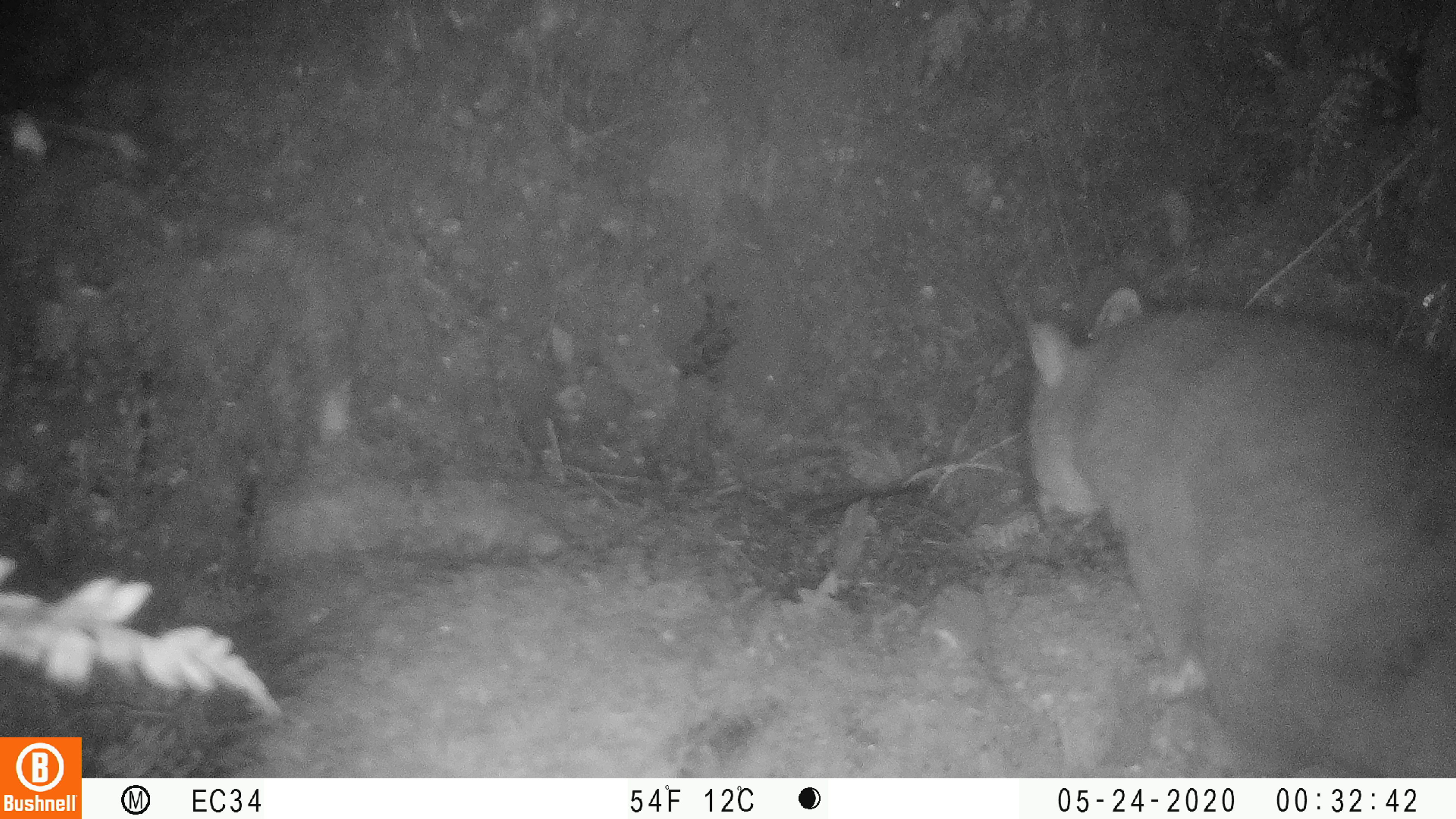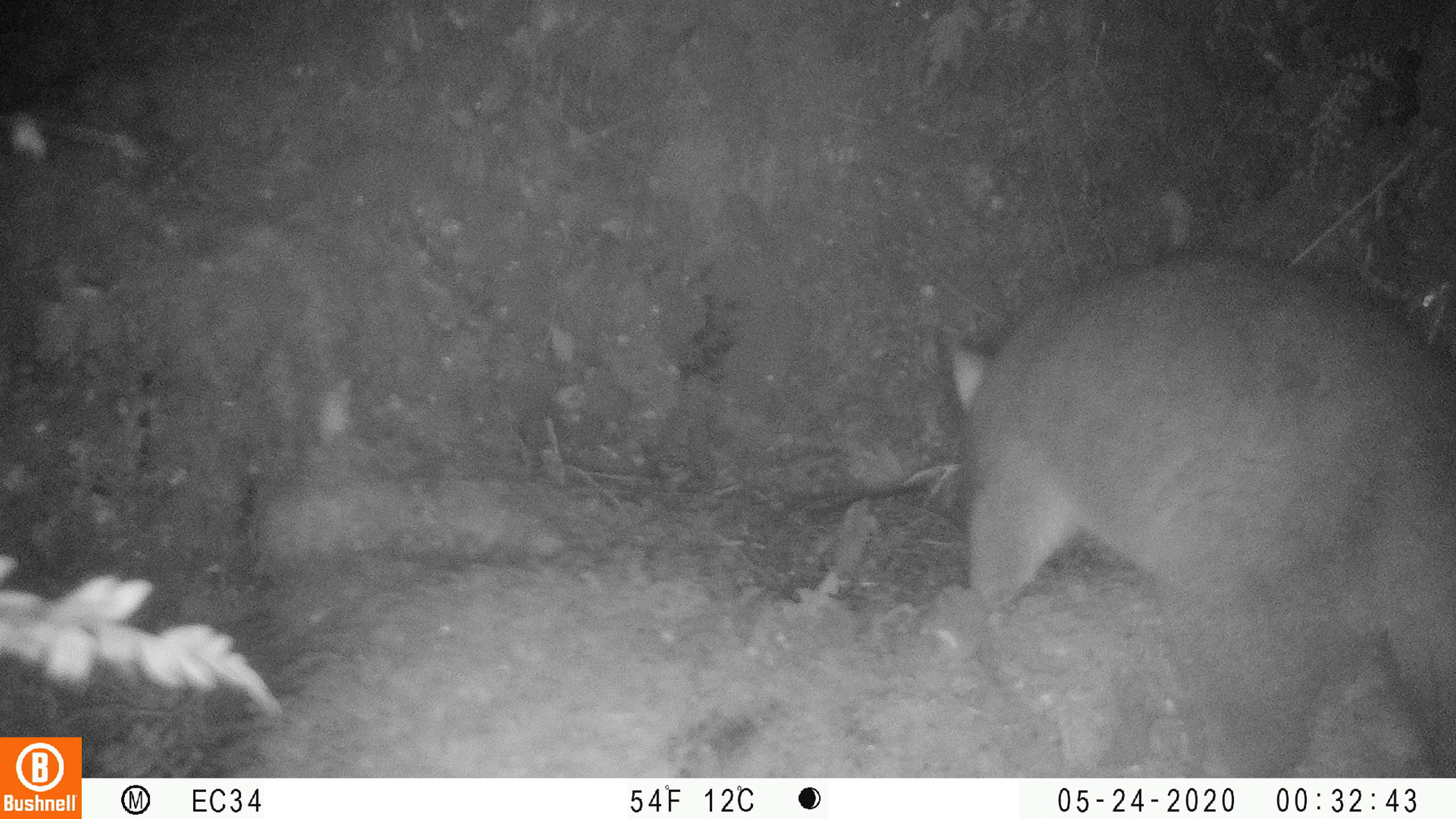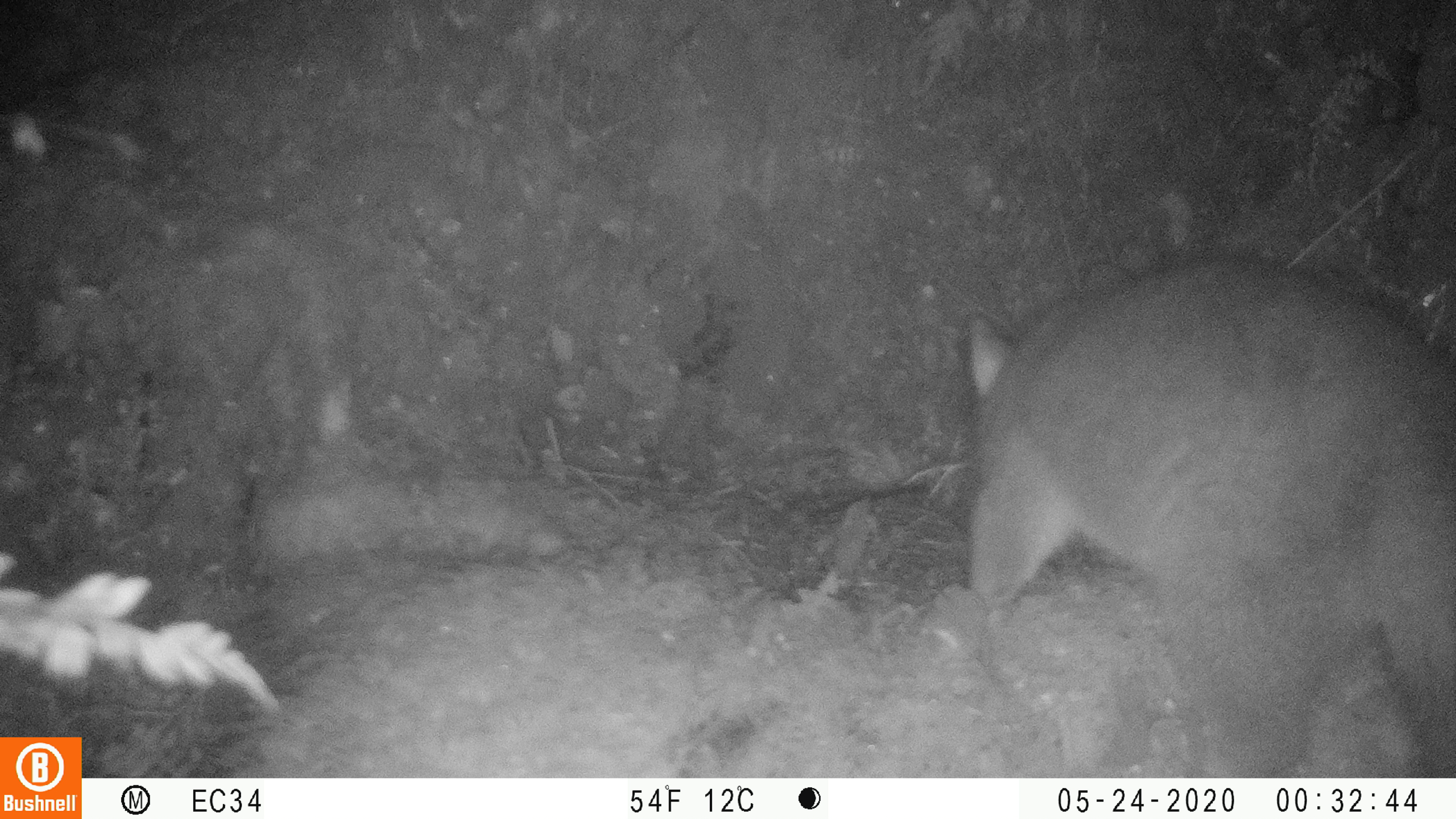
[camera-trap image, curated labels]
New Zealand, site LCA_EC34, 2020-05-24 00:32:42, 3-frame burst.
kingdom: Animalia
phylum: Chordata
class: Mammalia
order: Diprotodontia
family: Phalangeridae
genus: Trichosurus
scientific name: Trichosurus vulpecula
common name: common brushtail possum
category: possum